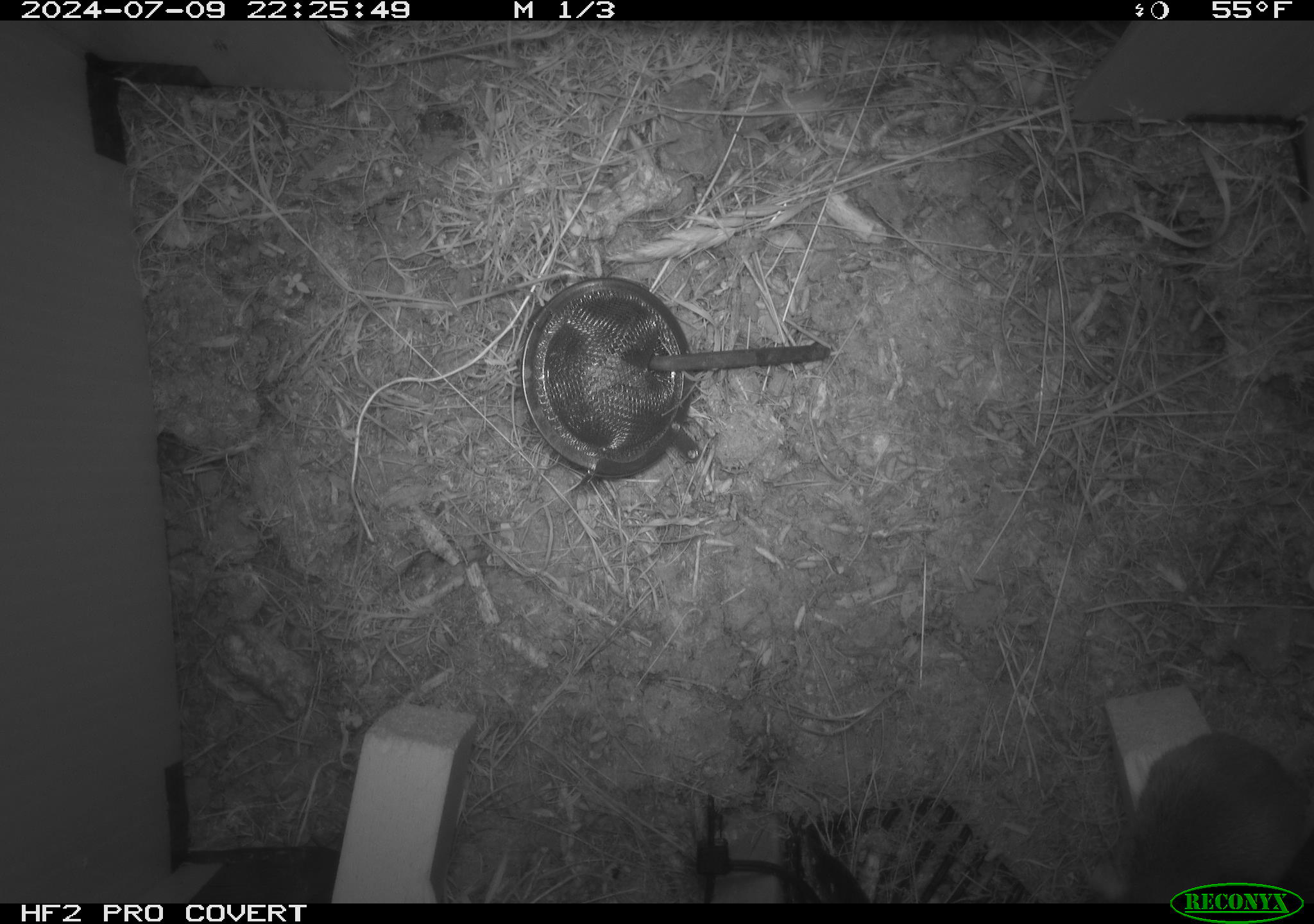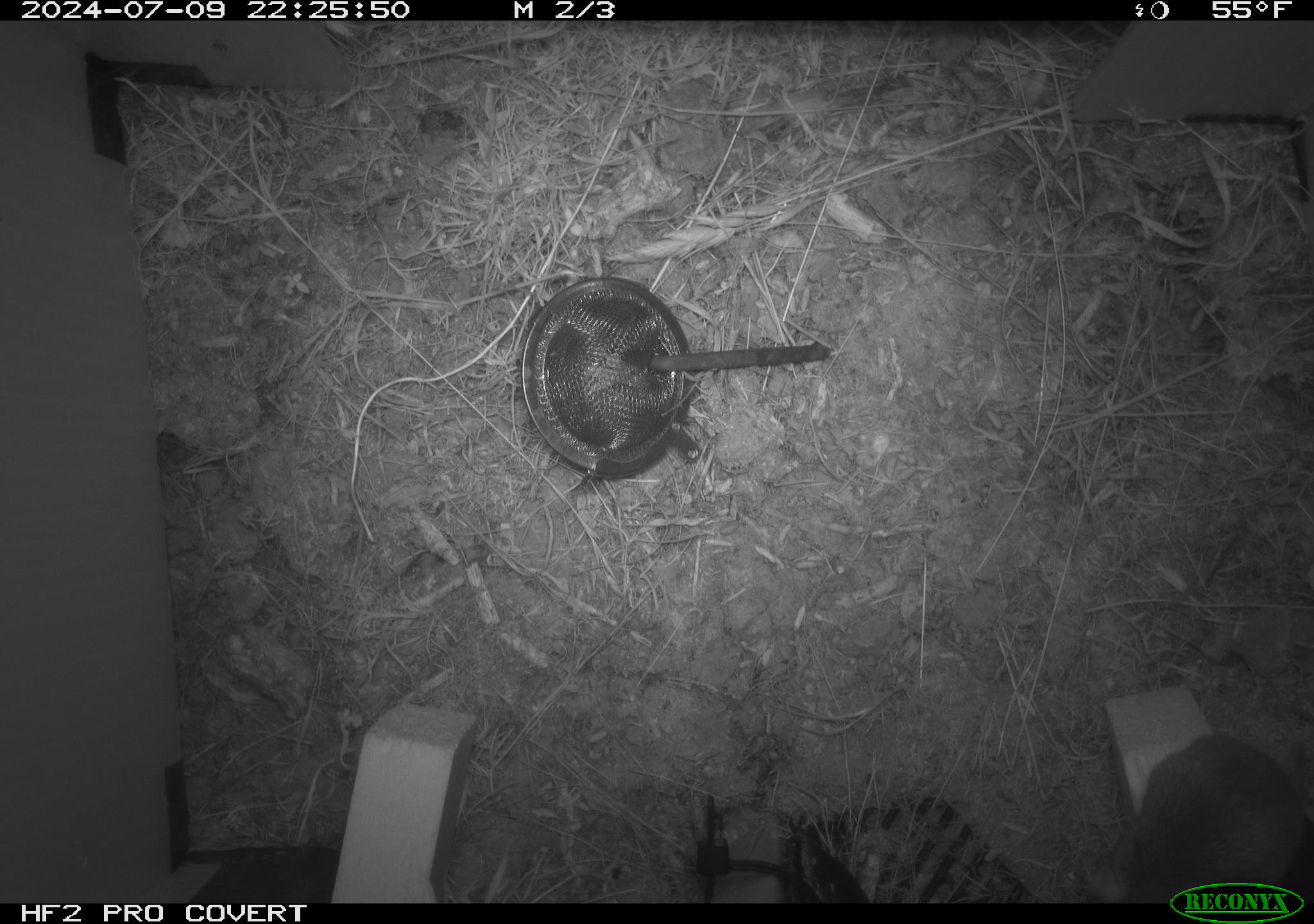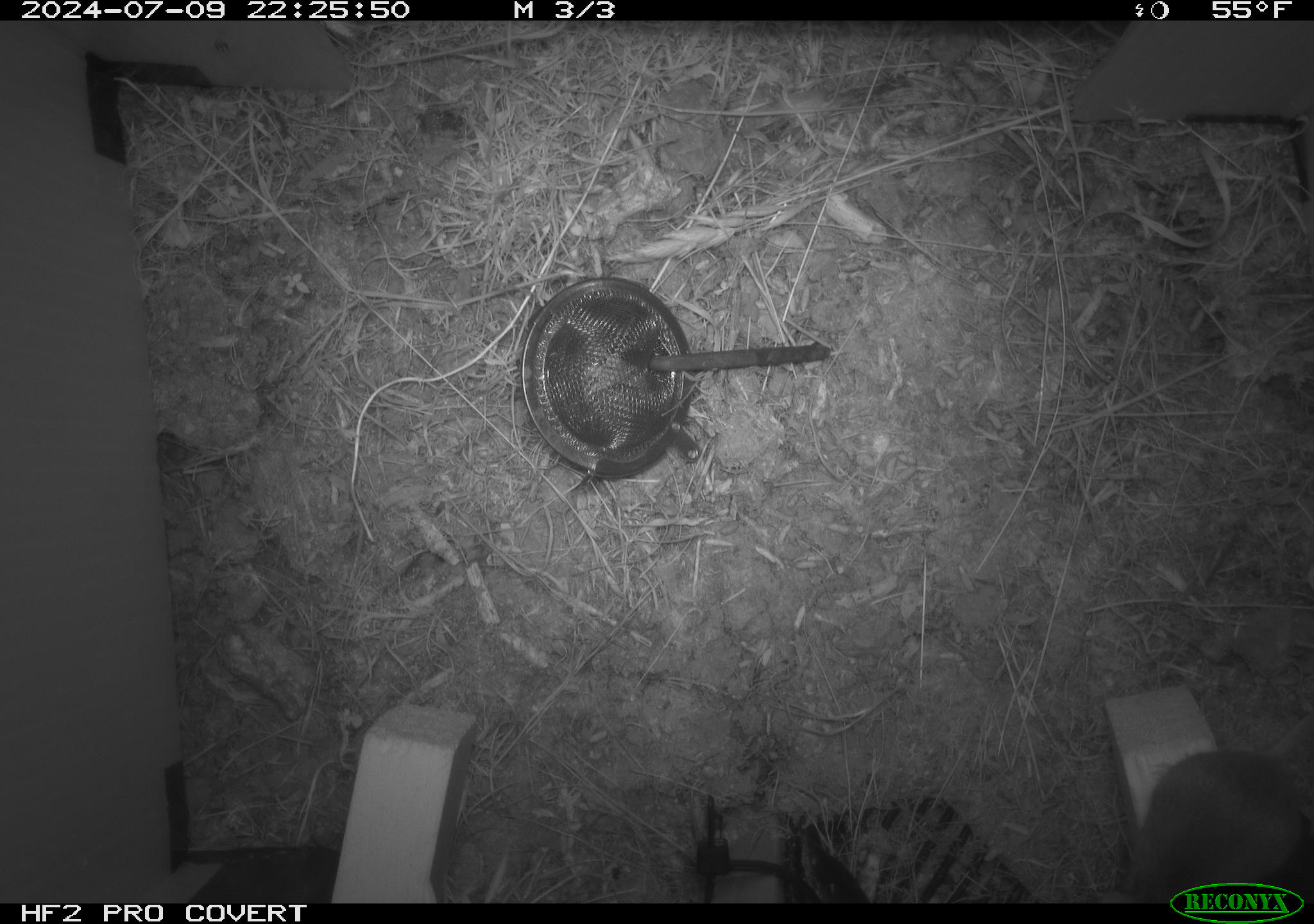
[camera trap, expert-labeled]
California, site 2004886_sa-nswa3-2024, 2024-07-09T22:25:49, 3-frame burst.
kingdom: Animalia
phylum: Chordata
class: Mammalia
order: Rodentia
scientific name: Rodentia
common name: rodent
Rodent (Rodentia).